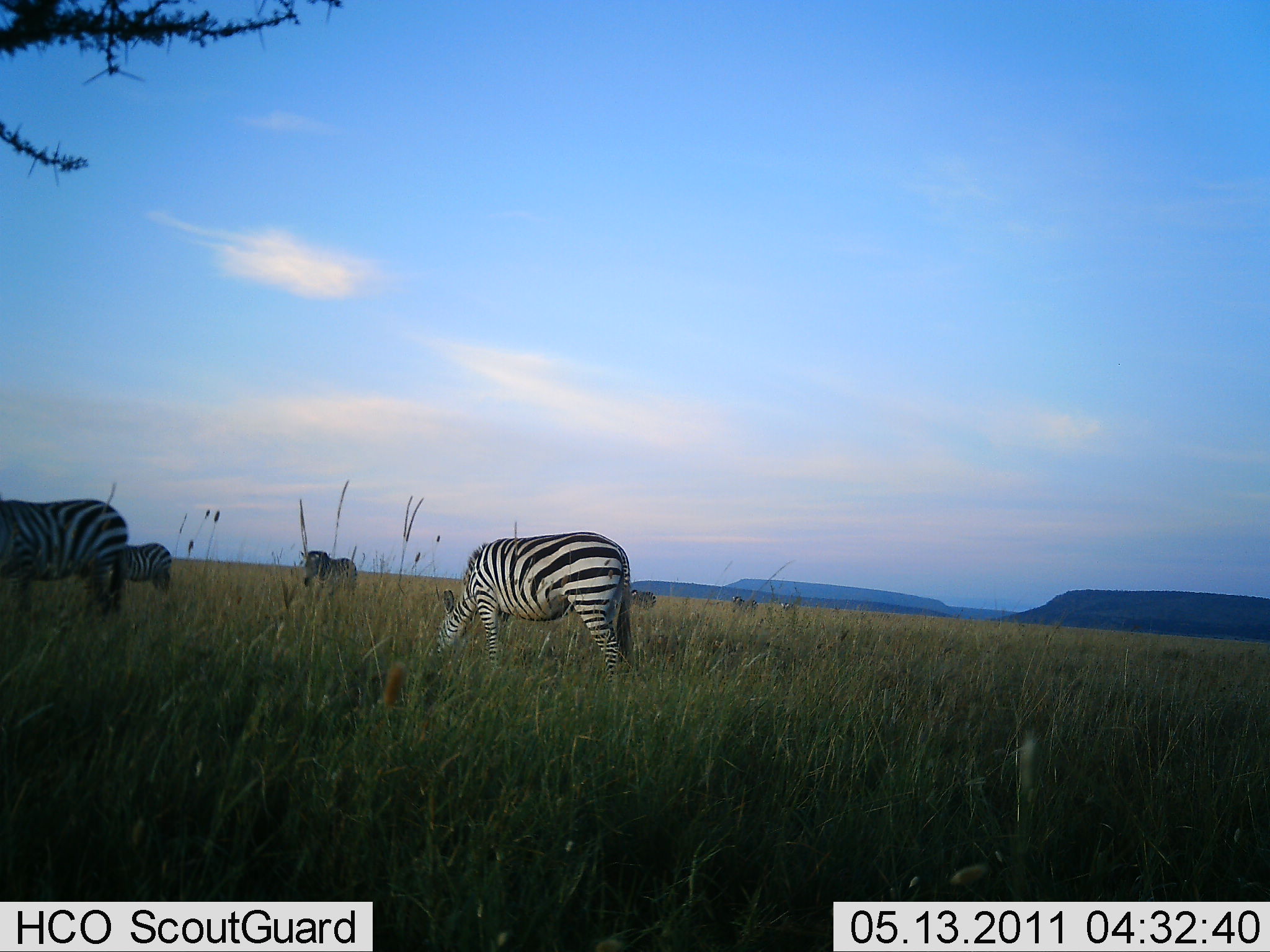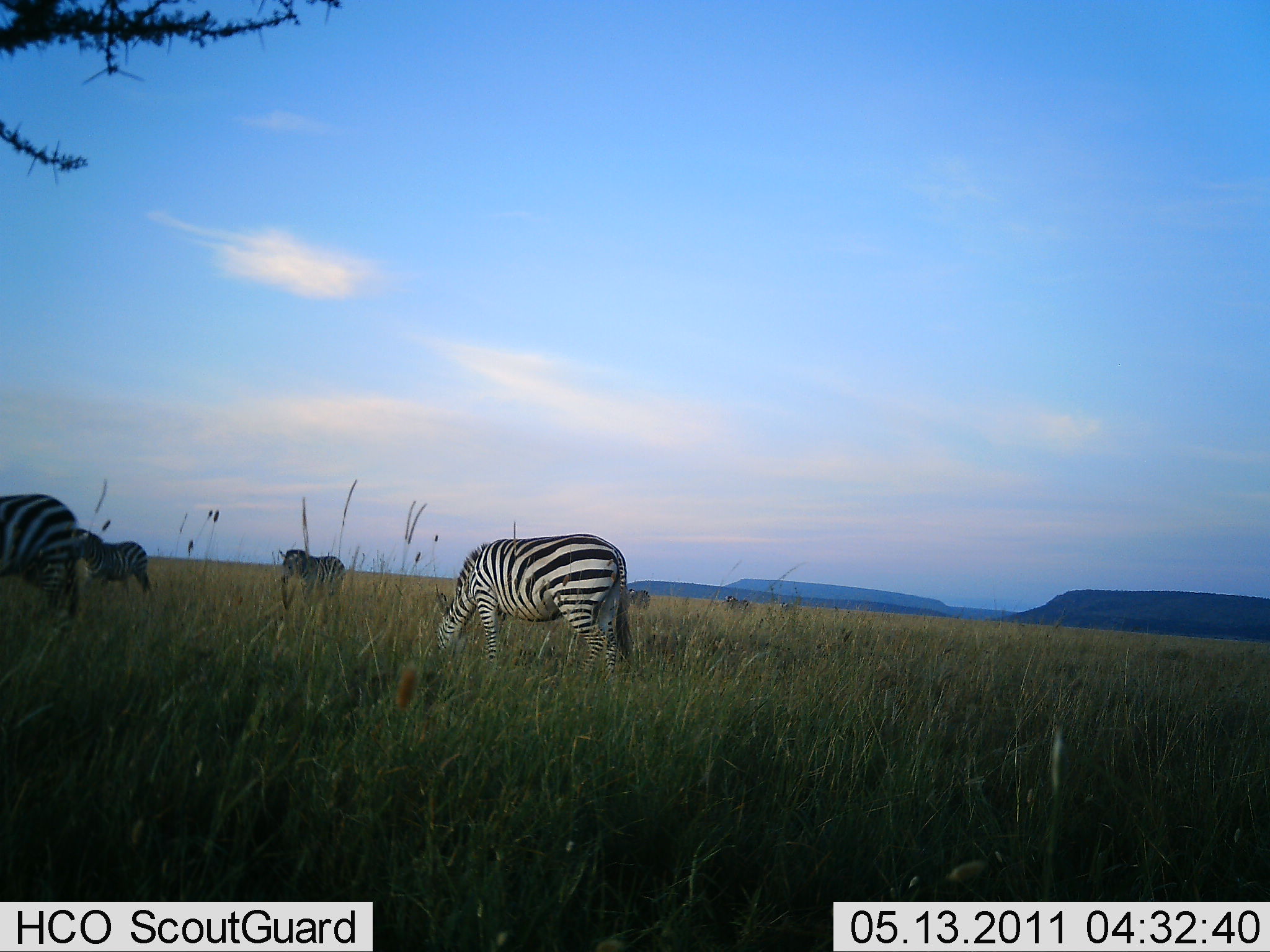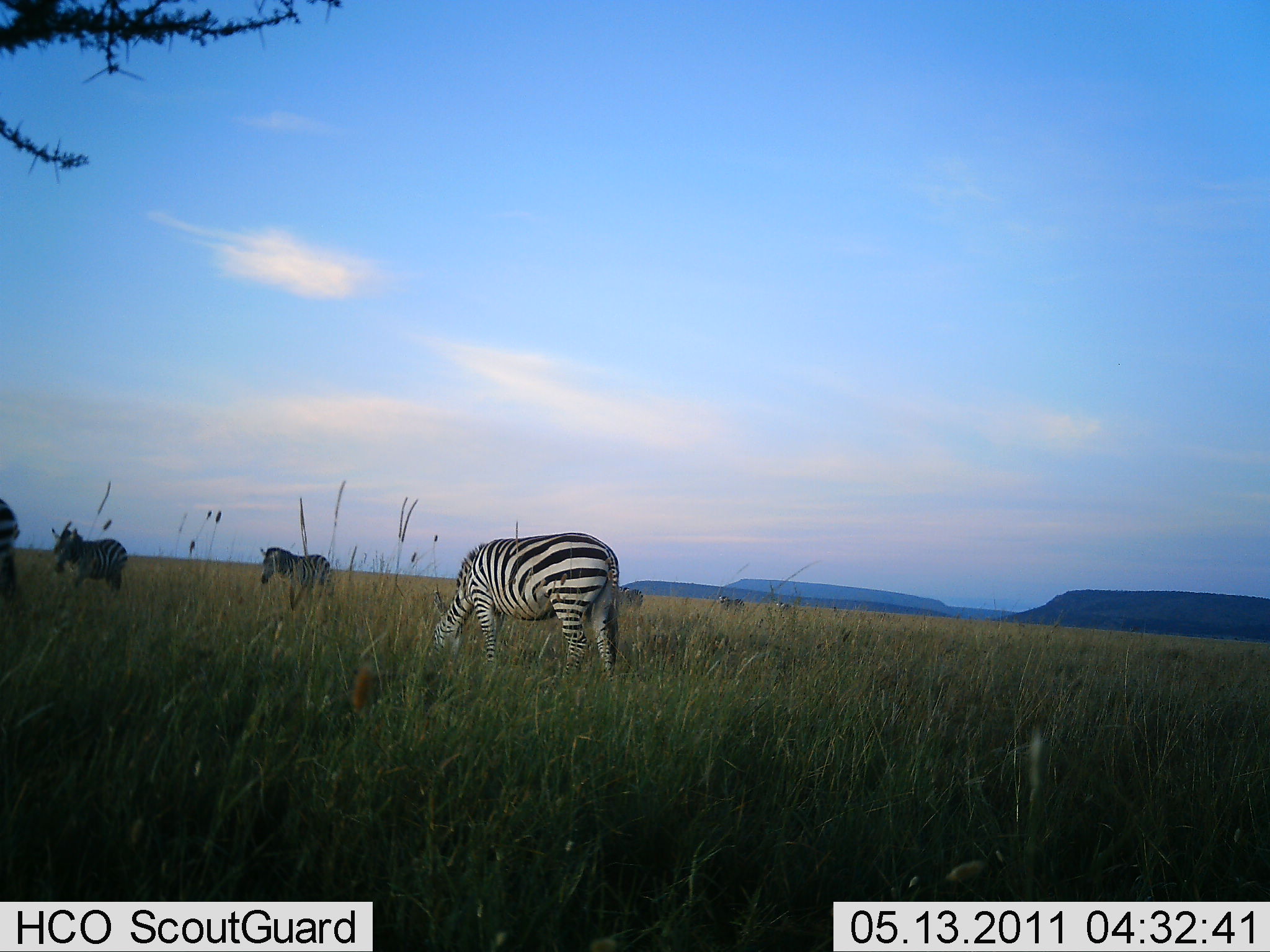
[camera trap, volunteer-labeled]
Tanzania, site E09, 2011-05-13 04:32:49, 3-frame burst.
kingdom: Animalia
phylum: Chordata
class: Mammalia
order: Perissodactyla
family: Equidae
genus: Equus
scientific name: Equus quagga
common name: plains zebra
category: zebra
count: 4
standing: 43%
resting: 7%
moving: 64%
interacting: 0%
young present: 0%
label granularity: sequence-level